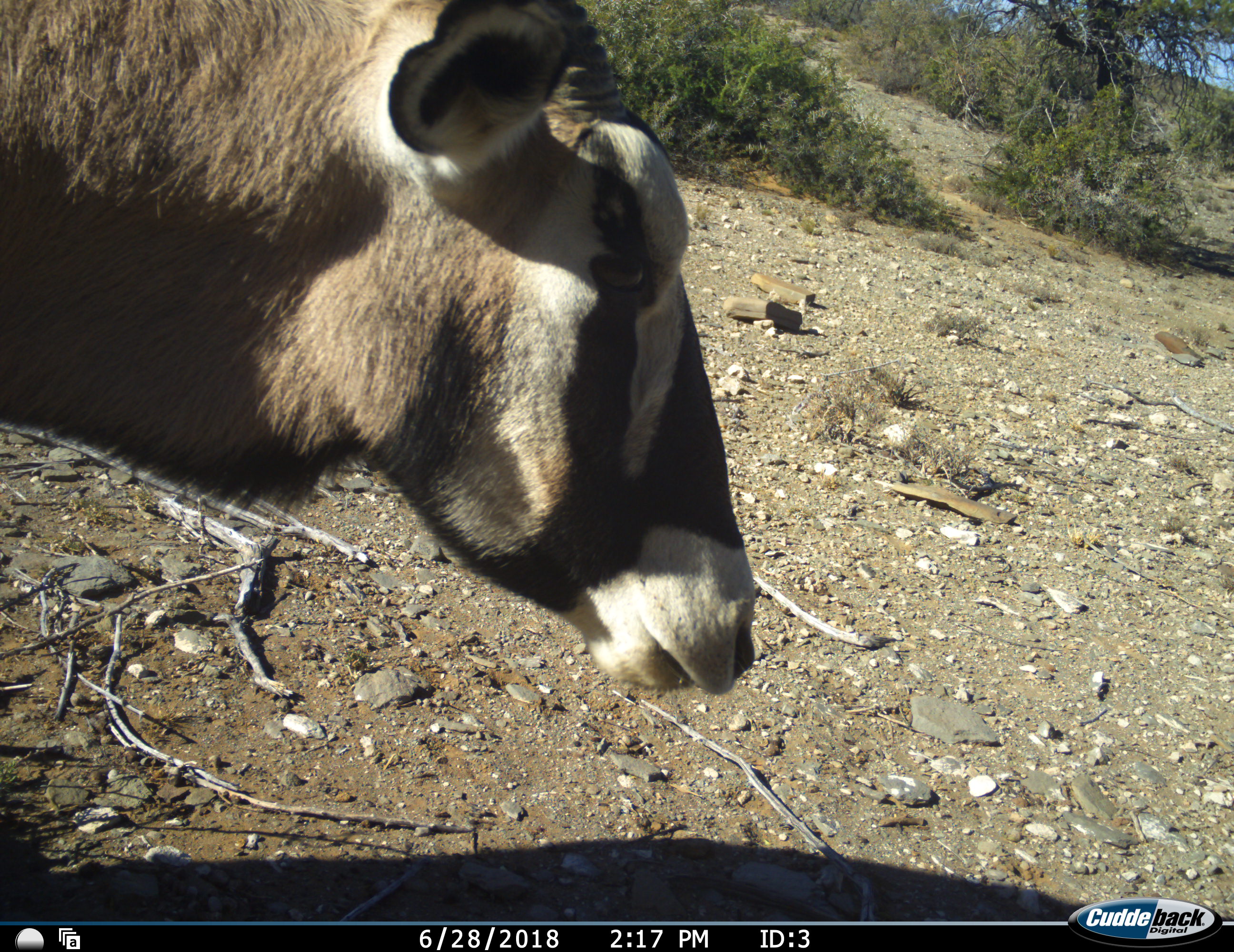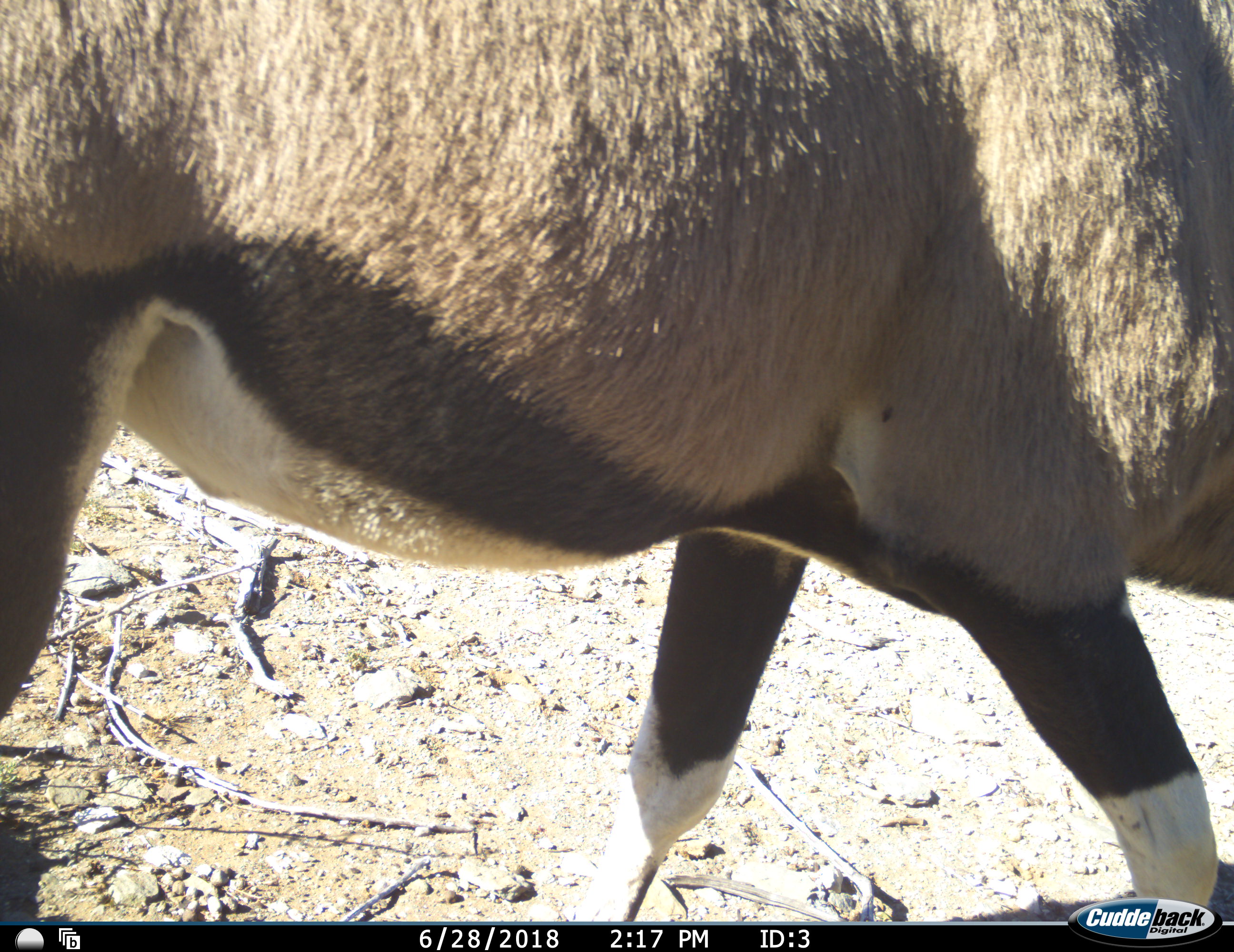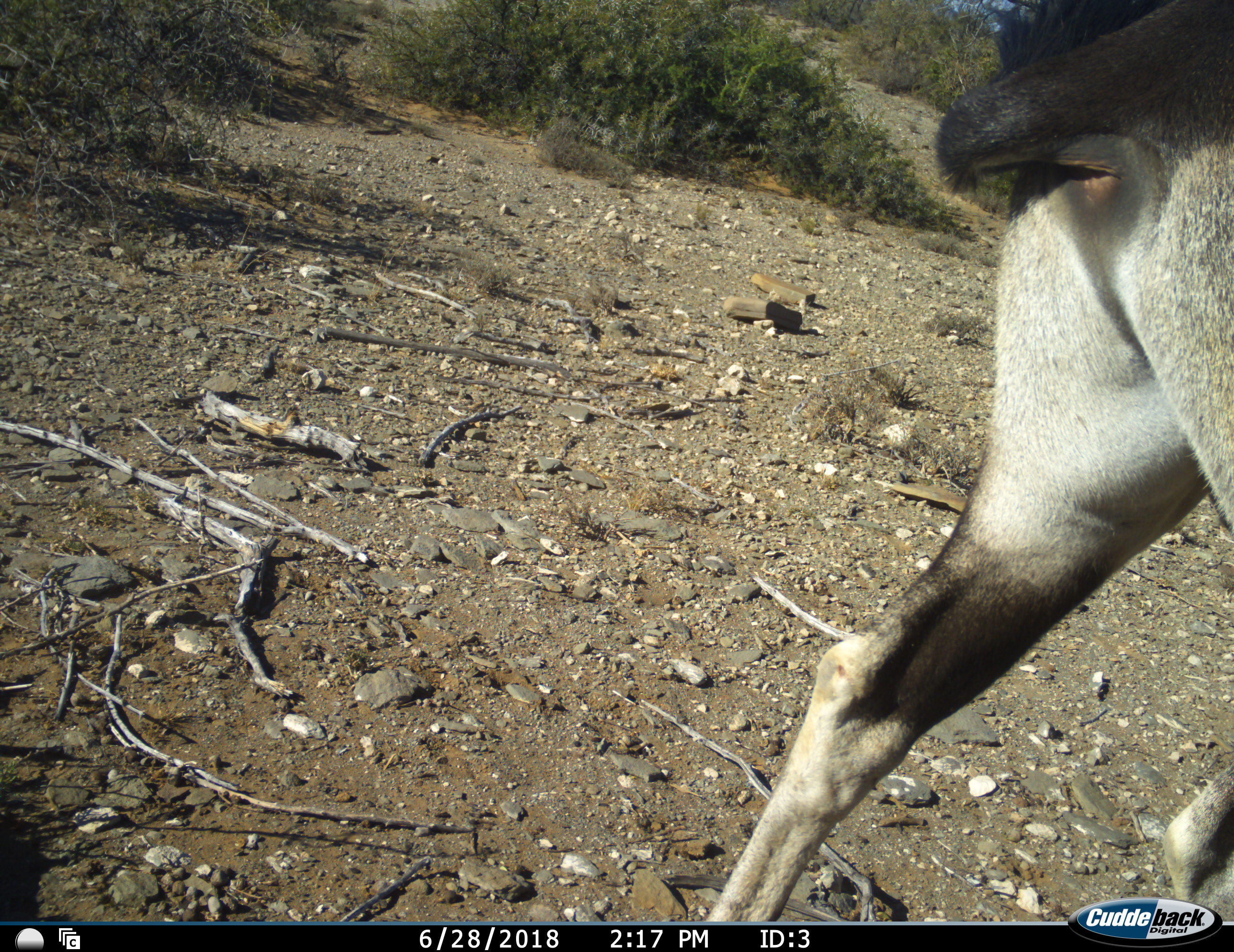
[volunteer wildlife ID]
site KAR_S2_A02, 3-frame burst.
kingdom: Animalia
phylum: Chordata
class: Mammalia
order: Artiodactyla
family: Bovidae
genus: Oryx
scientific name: Oryx gazella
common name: gemsbok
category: oryx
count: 1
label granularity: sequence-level